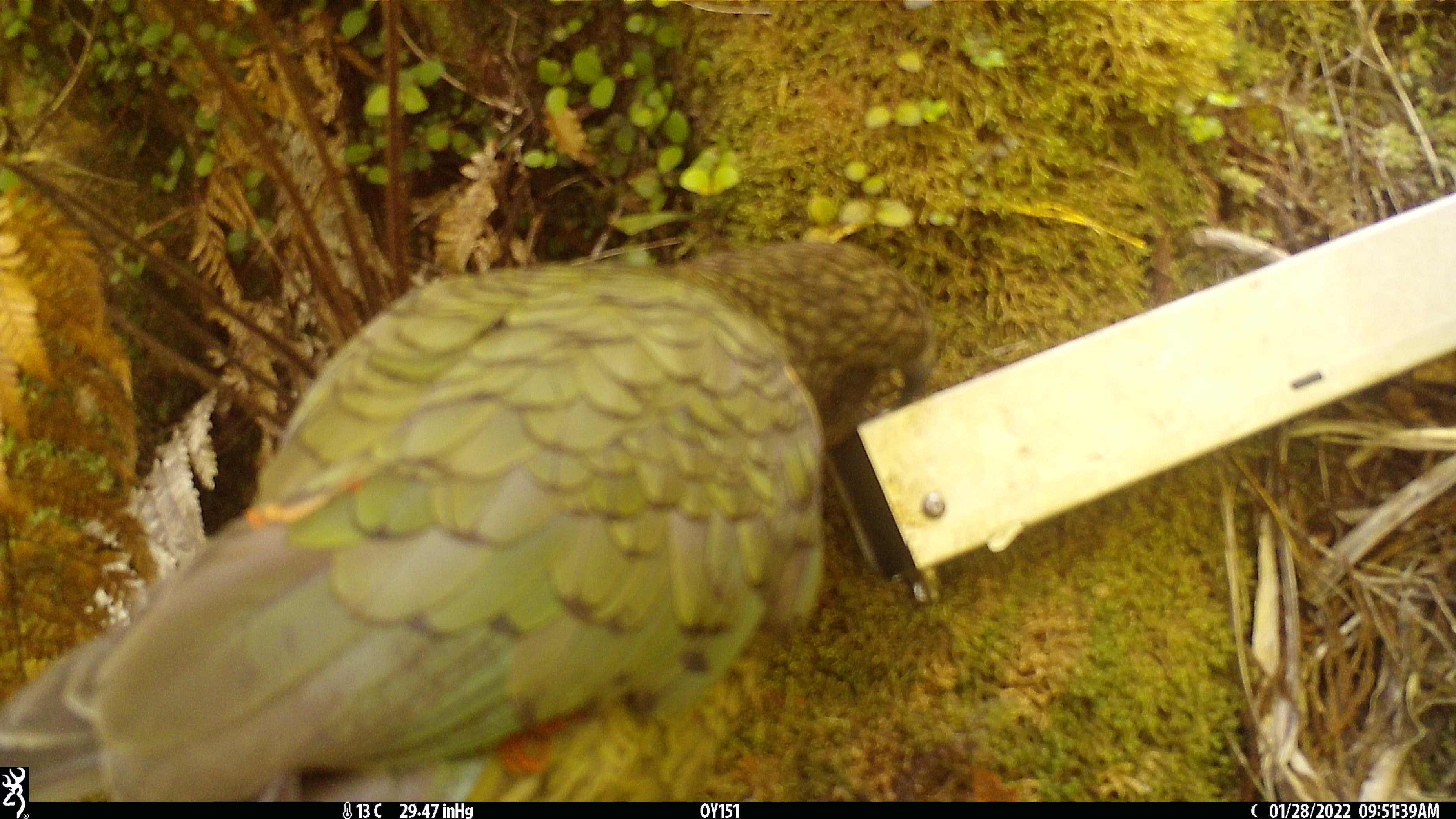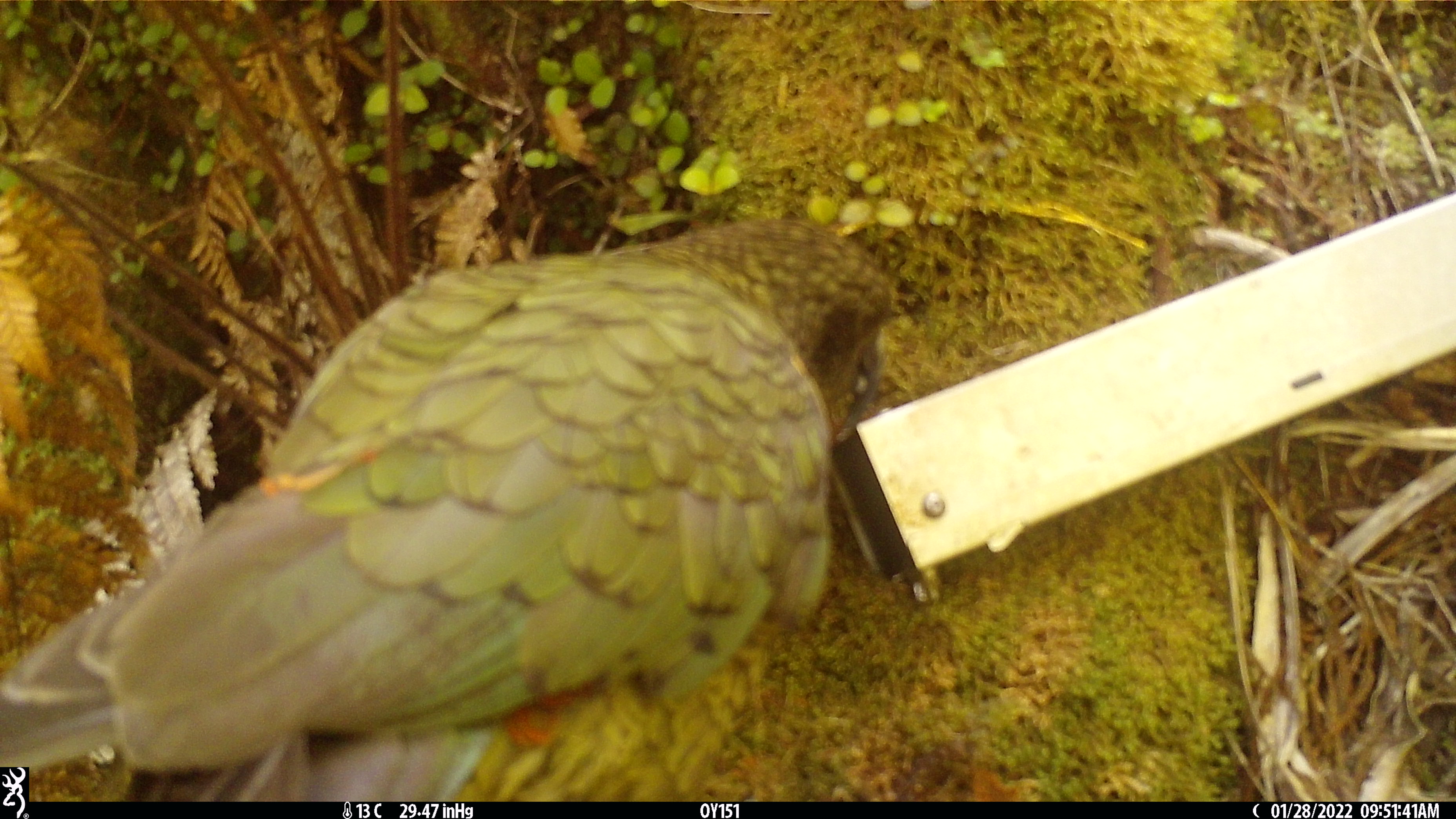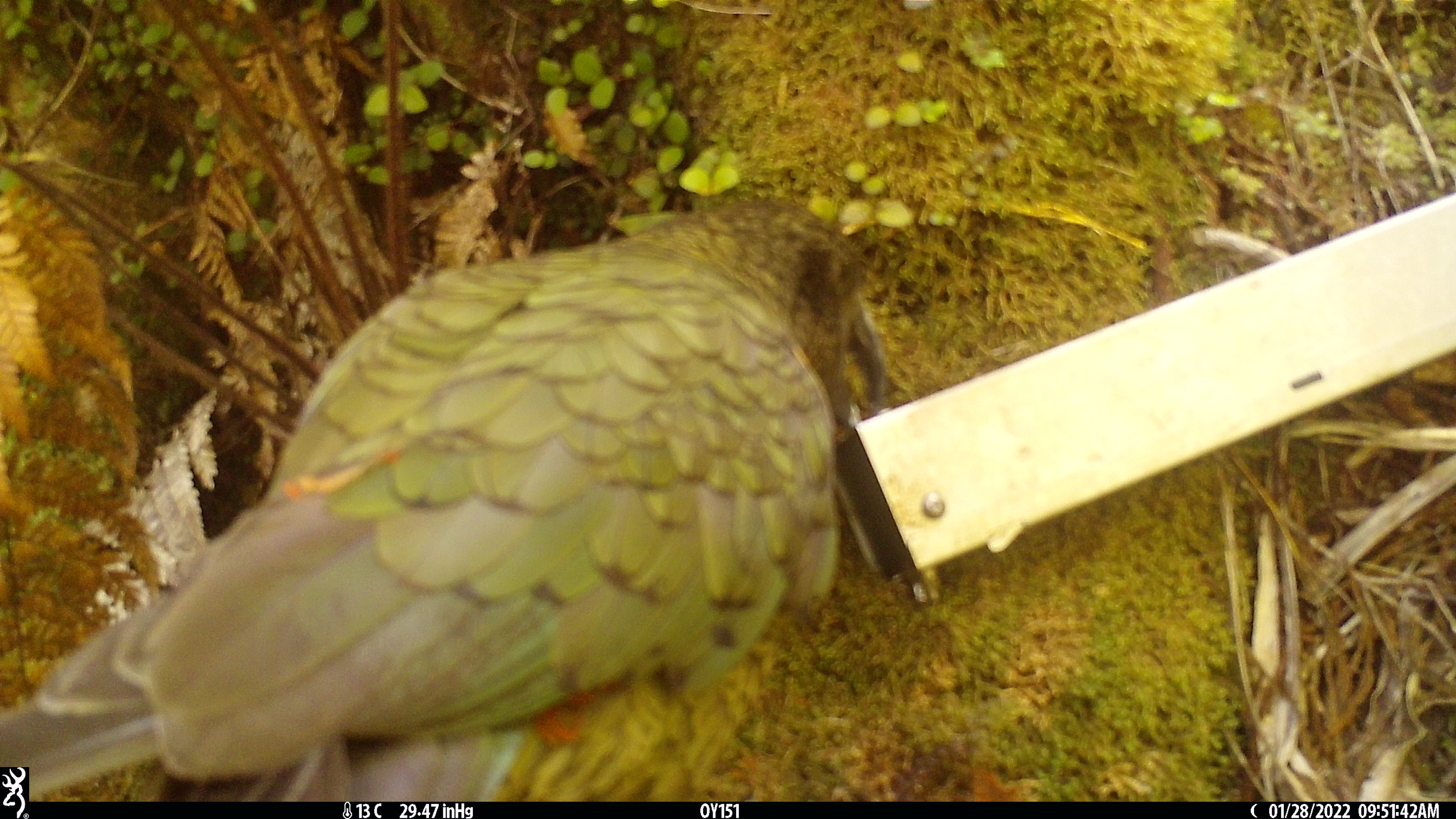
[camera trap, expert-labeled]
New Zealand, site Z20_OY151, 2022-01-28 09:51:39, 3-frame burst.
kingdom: Animalia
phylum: Chordata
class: Aves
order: Psittaciformes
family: Strigopidae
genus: Nestor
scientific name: Nestor notabilis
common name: kea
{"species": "kea (Nestor notabilis)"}